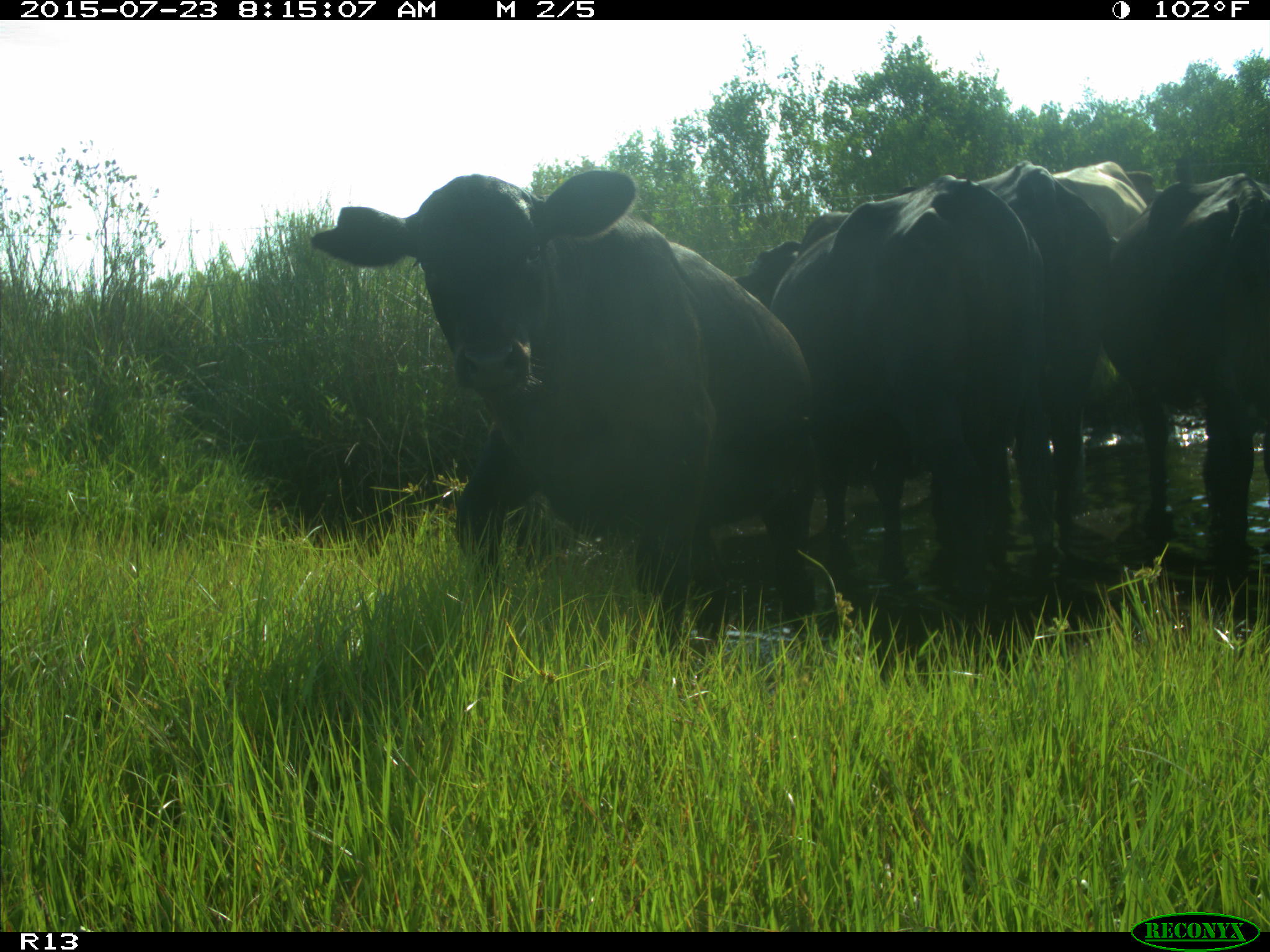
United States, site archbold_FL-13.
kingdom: Animalia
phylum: Chordata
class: Mammalia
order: Artiodactyla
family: Bovidae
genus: Bos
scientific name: Bos taurus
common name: domestic cow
Bos taurus (domestic cow).